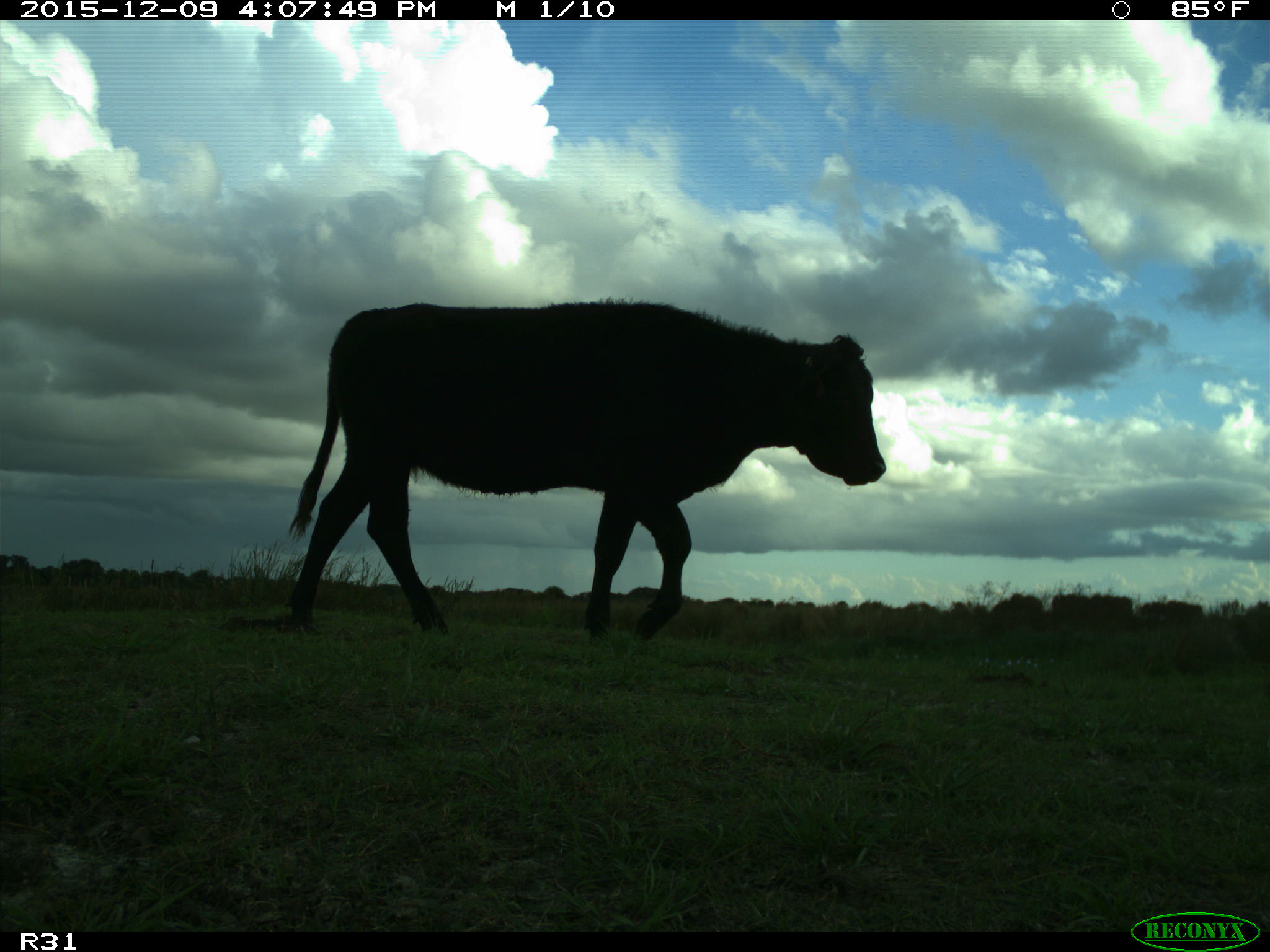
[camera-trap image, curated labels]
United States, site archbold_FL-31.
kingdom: Animalia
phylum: Chordata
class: Mammalia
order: Artiodactyla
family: Bovidae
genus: Bos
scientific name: Bos taurus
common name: domestic cow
Bos taurus (domestic cow).